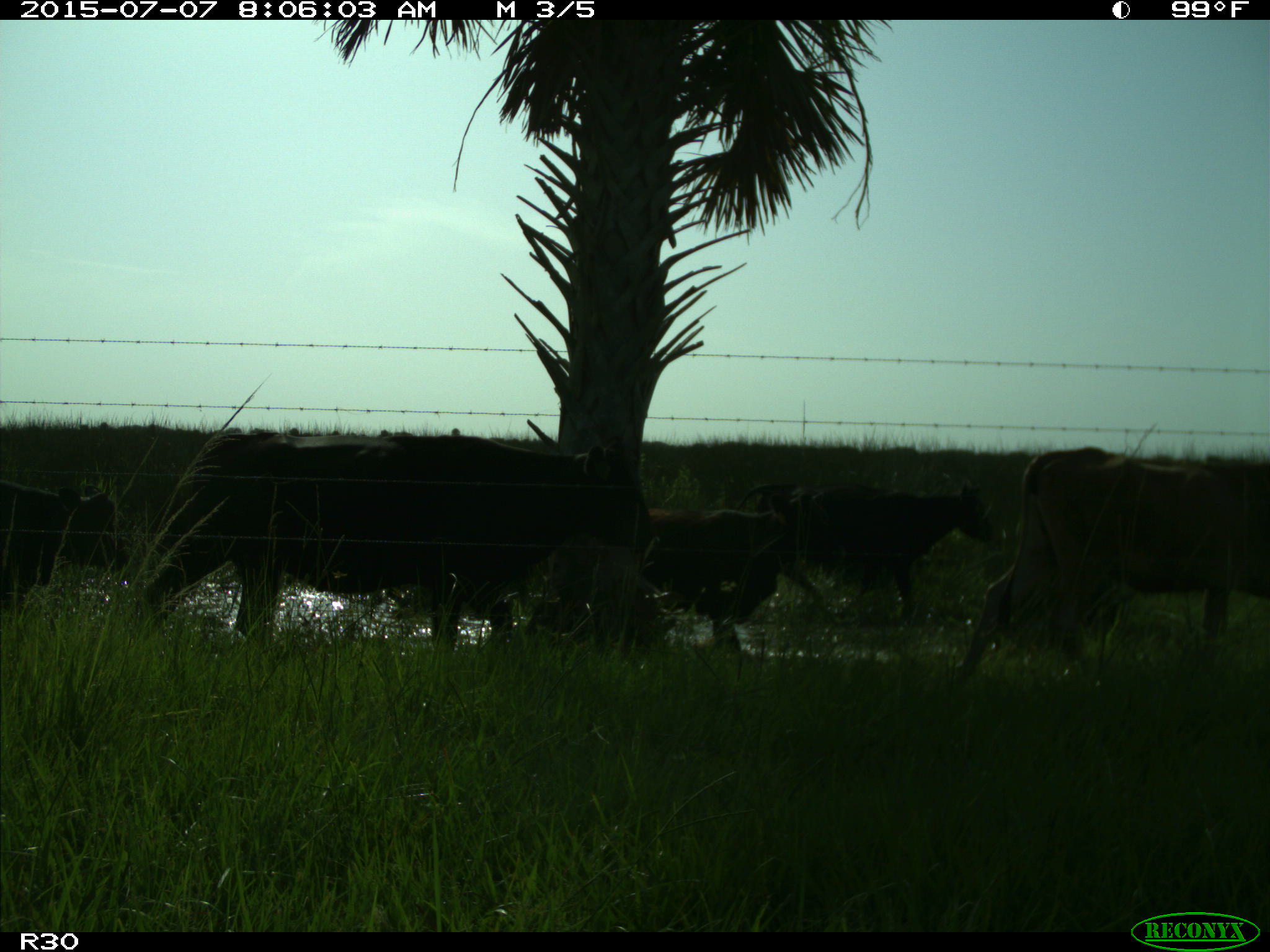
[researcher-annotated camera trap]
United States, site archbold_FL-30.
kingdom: Animalia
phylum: Chordata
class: Mammalia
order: Artiodactyla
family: Bovidae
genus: Bos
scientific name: Bos taurus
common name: domestic cow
Bos taurus (domestic cow).